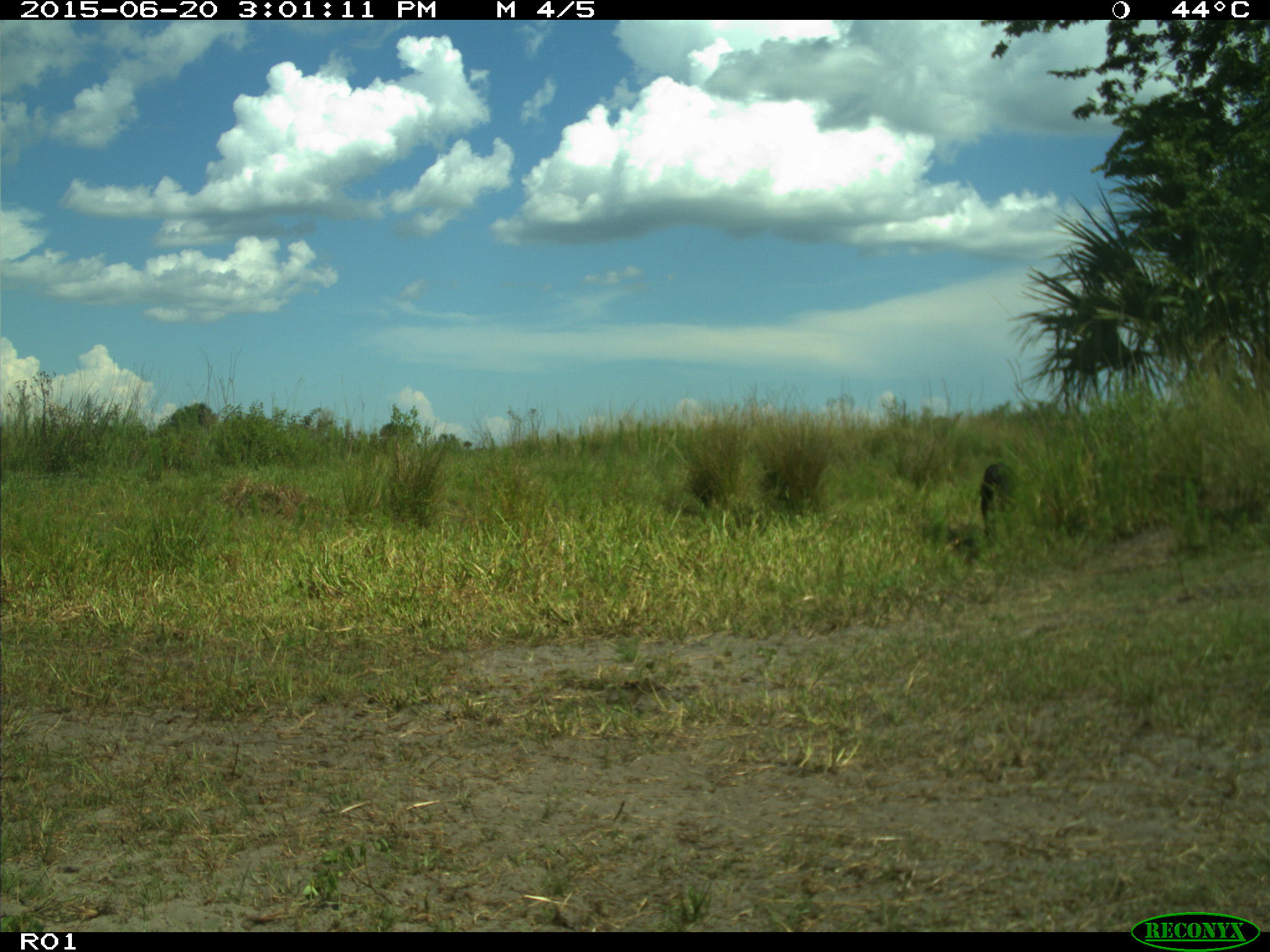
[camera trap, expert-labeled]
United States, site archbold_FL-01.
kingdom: Animalia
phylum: Chordata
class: Mammalia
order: Artiodactyla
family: Bovidae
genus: Bos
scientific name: Bos taurus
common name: domestic cow